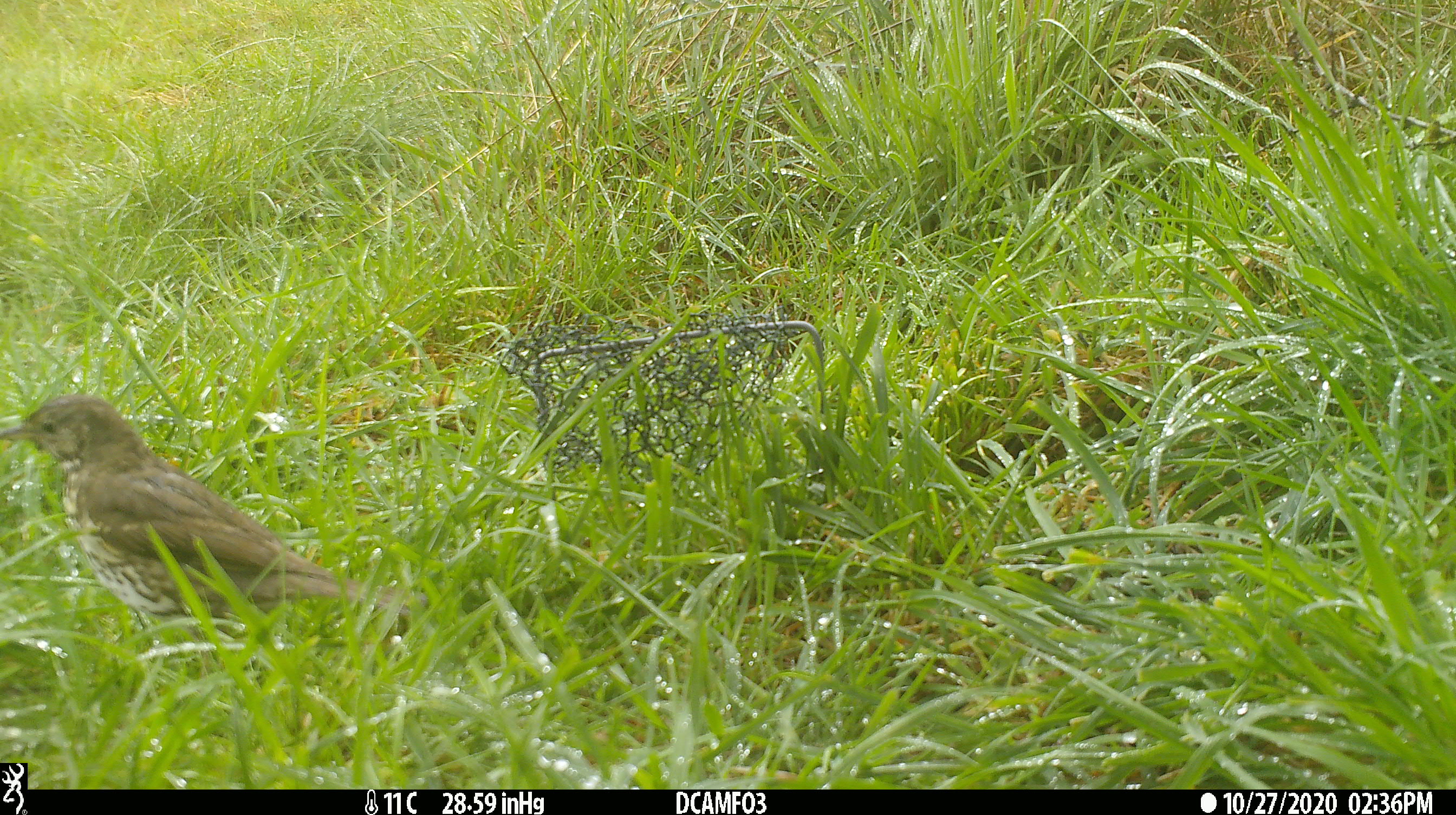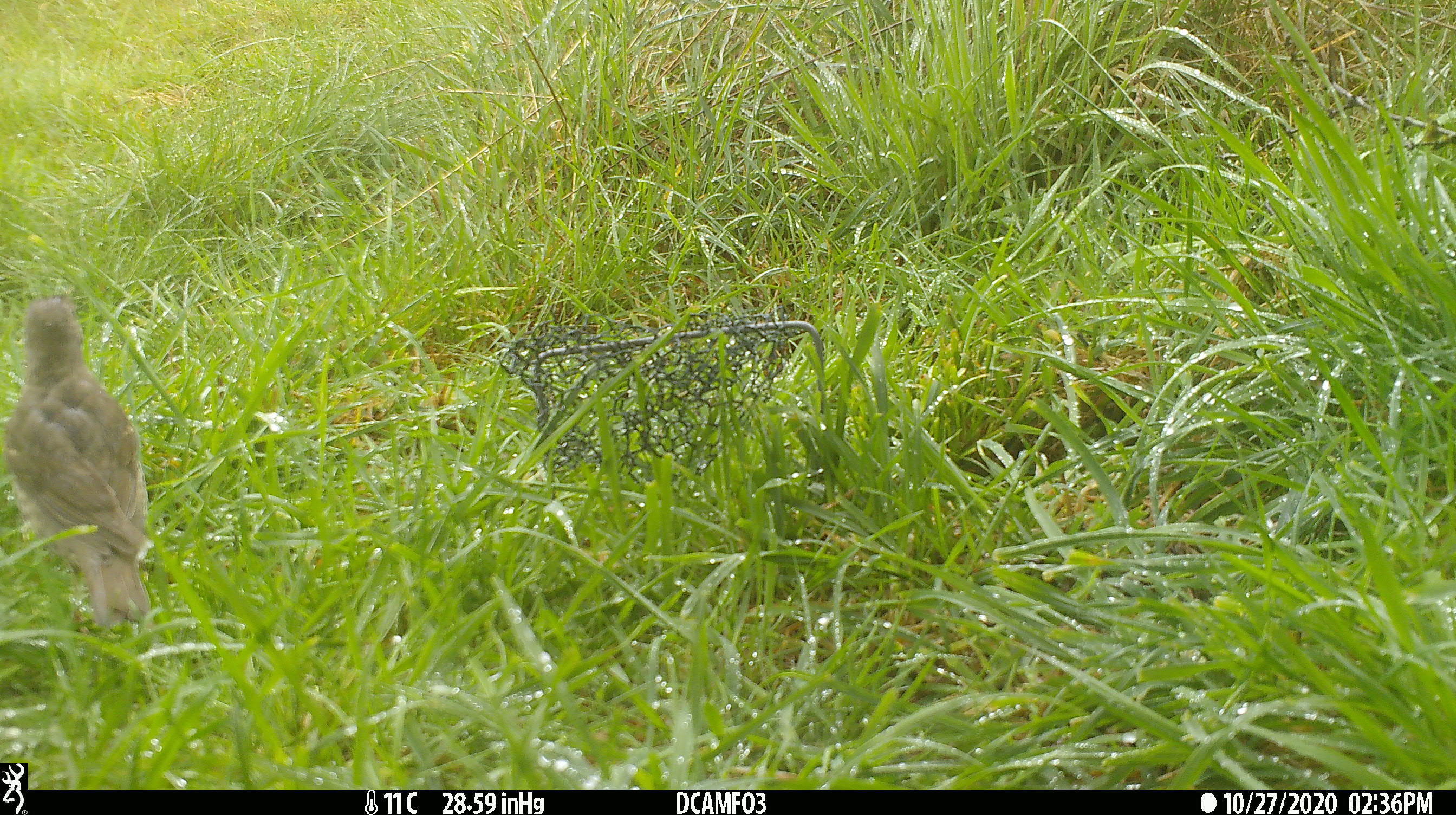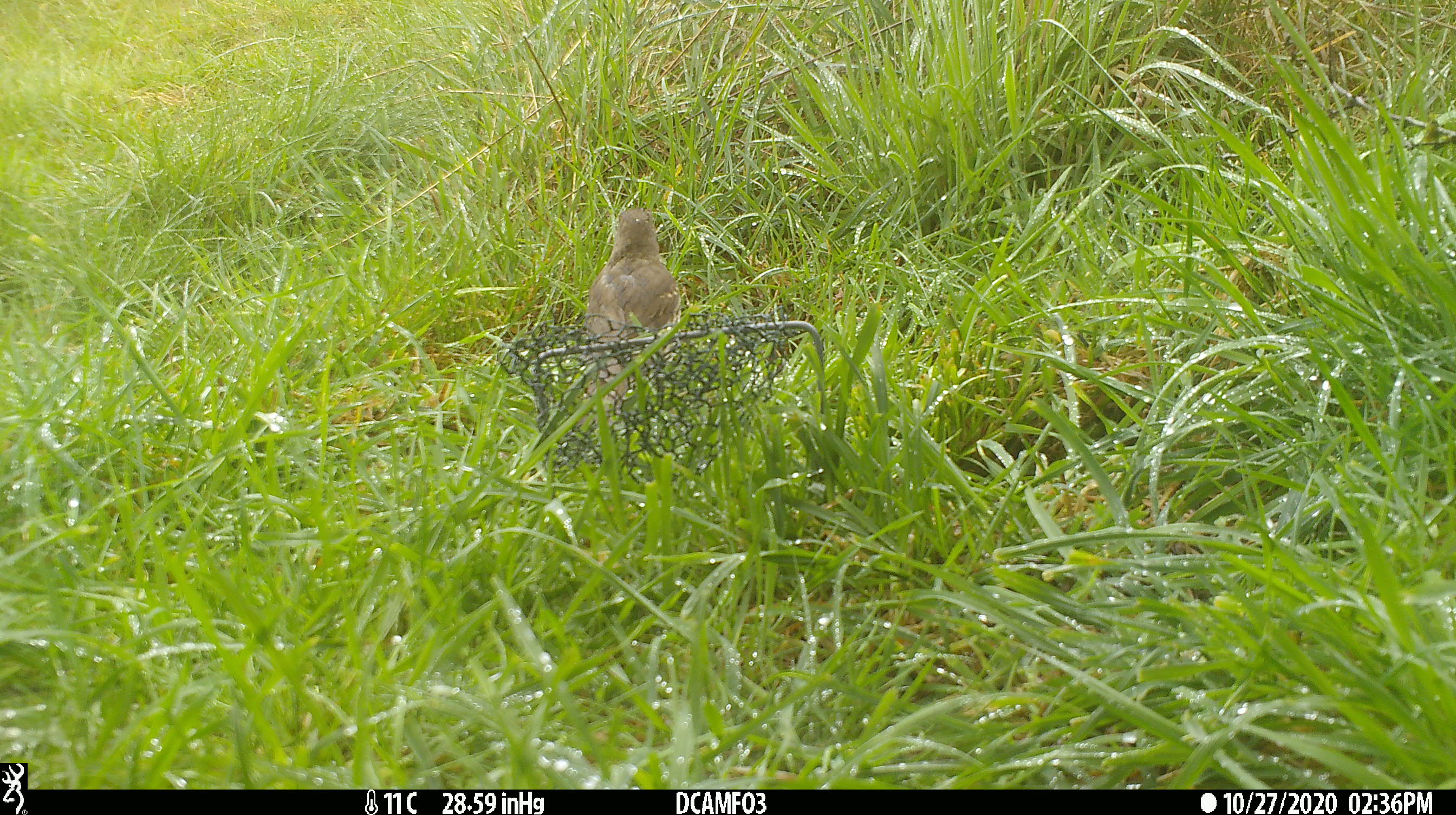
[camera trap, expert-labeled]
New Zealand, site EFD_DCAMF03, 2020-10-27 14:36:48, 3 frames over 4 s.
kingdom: Animalia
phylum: Chordata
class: Aves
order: Passeriformes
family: Turdidae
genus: Turdus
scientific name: Turdus philomelos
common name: song thrush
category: thrush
Thrush (song thrush) (Turdus philomelos).